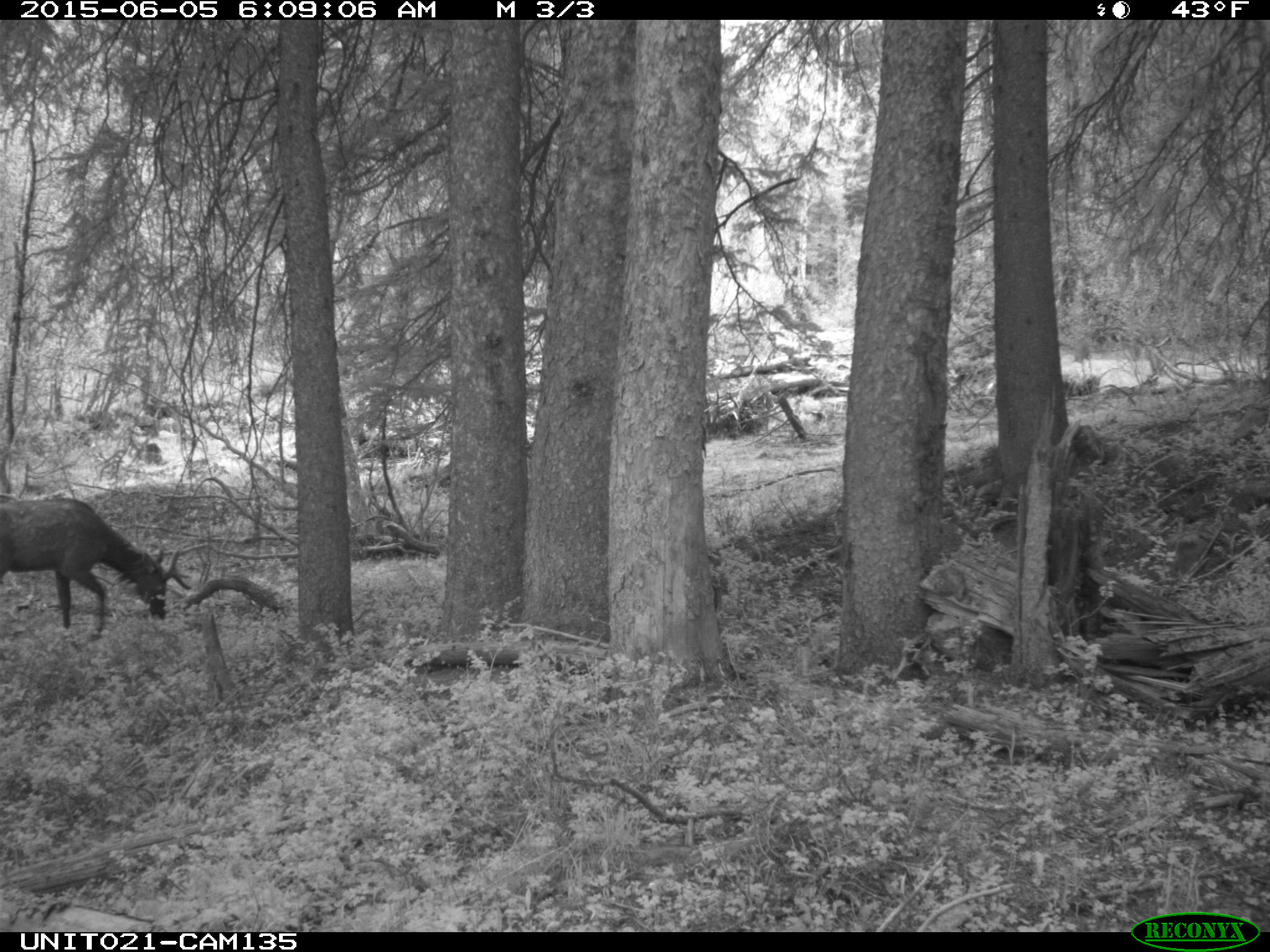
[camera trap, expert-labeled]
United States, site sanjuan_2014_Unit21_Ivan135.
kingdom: Animalia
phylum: Chordata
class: Mammalia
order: Artiodactyla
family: Cervidae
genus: Cervus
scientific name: Cervus elaphus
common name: red deer